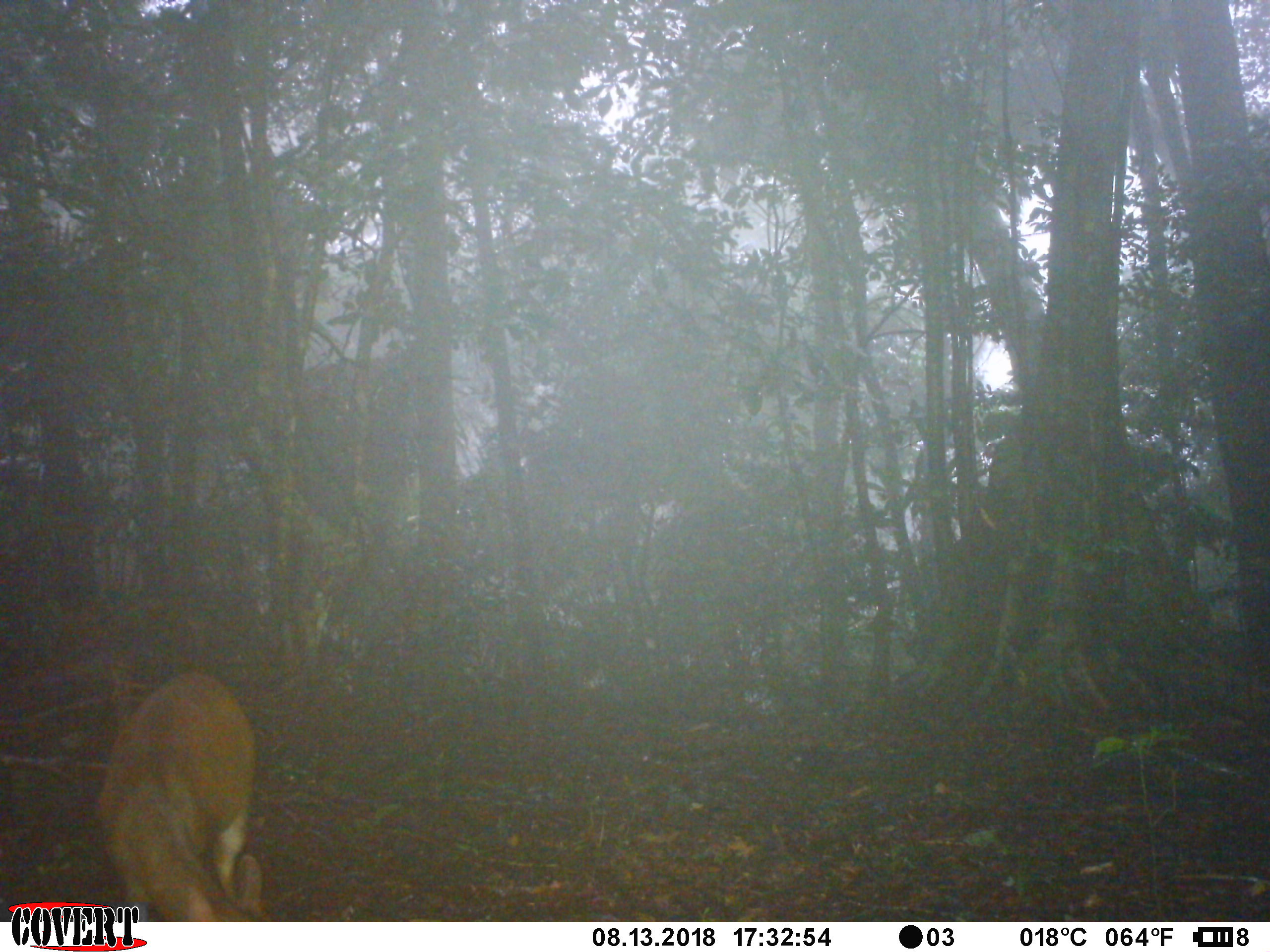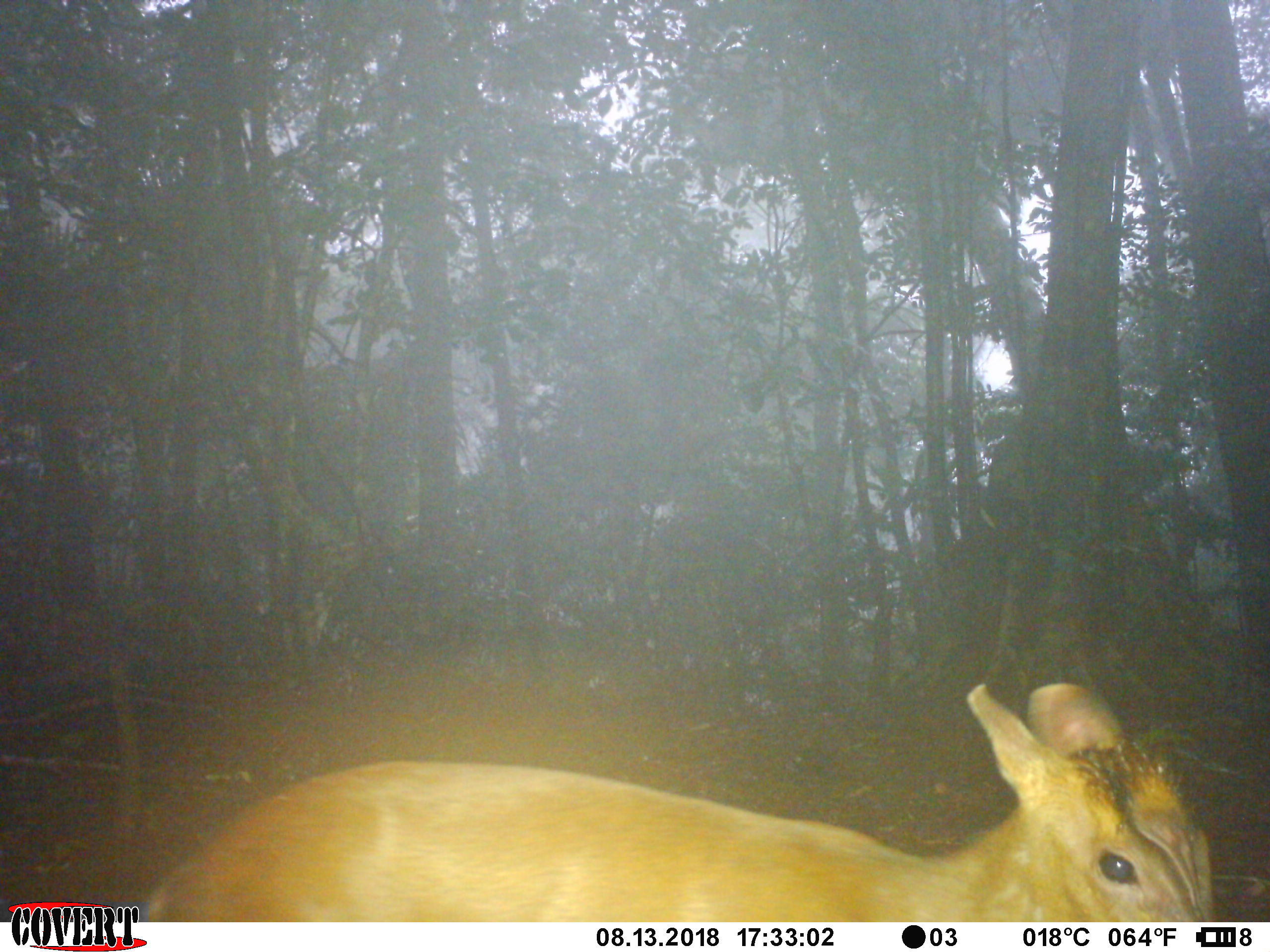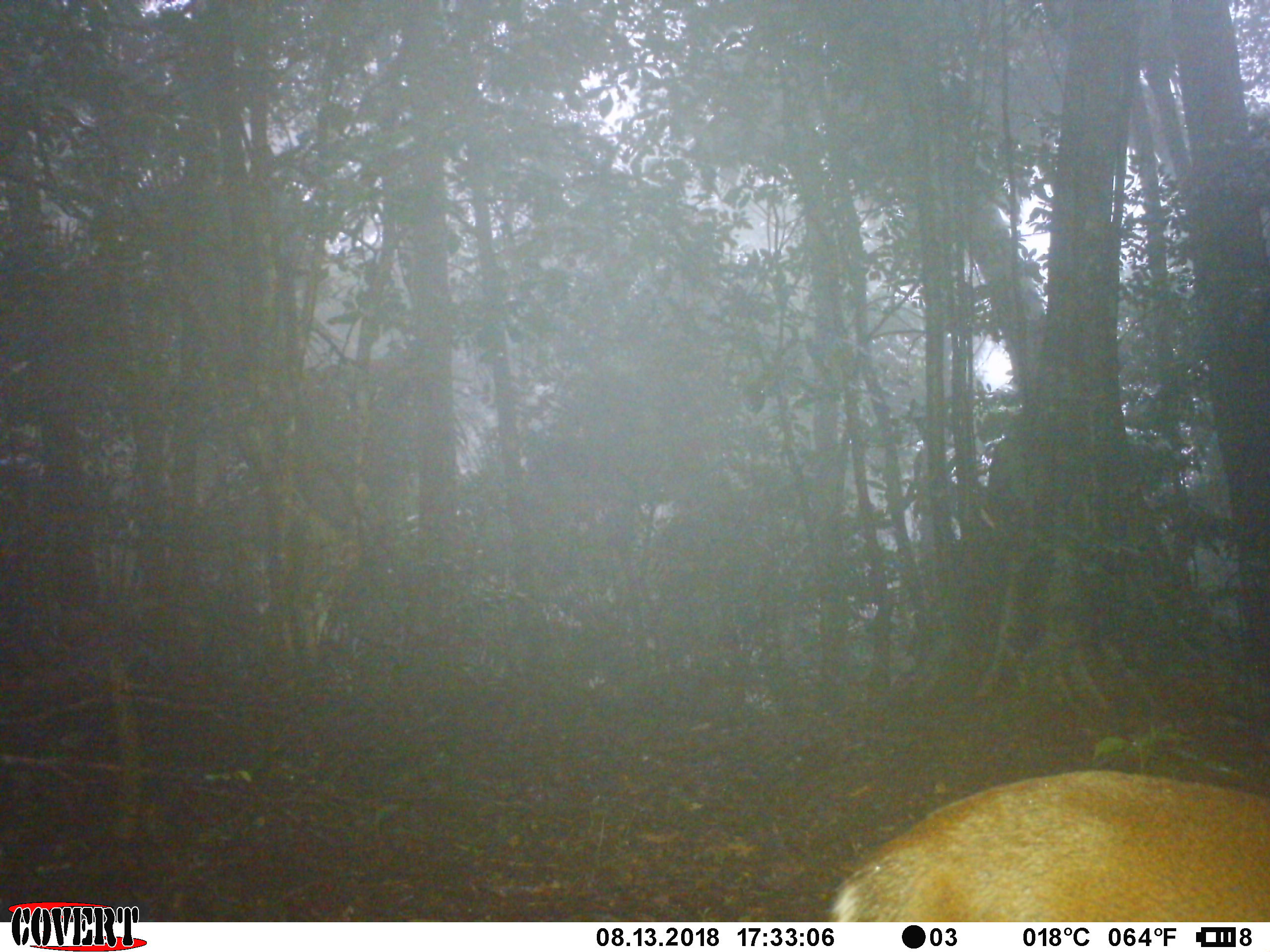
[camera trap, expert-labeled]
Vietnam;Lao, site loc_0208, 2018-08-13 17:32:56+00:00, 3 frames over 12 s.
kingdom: Animalia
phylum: Chordata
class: Mammalia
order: Artiodactyla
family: Cervidae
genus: Muntiacus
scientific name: Muntiacus rooseveltorum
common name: roosevelt's muntjac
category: roosevelts muntjac group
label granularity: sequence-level